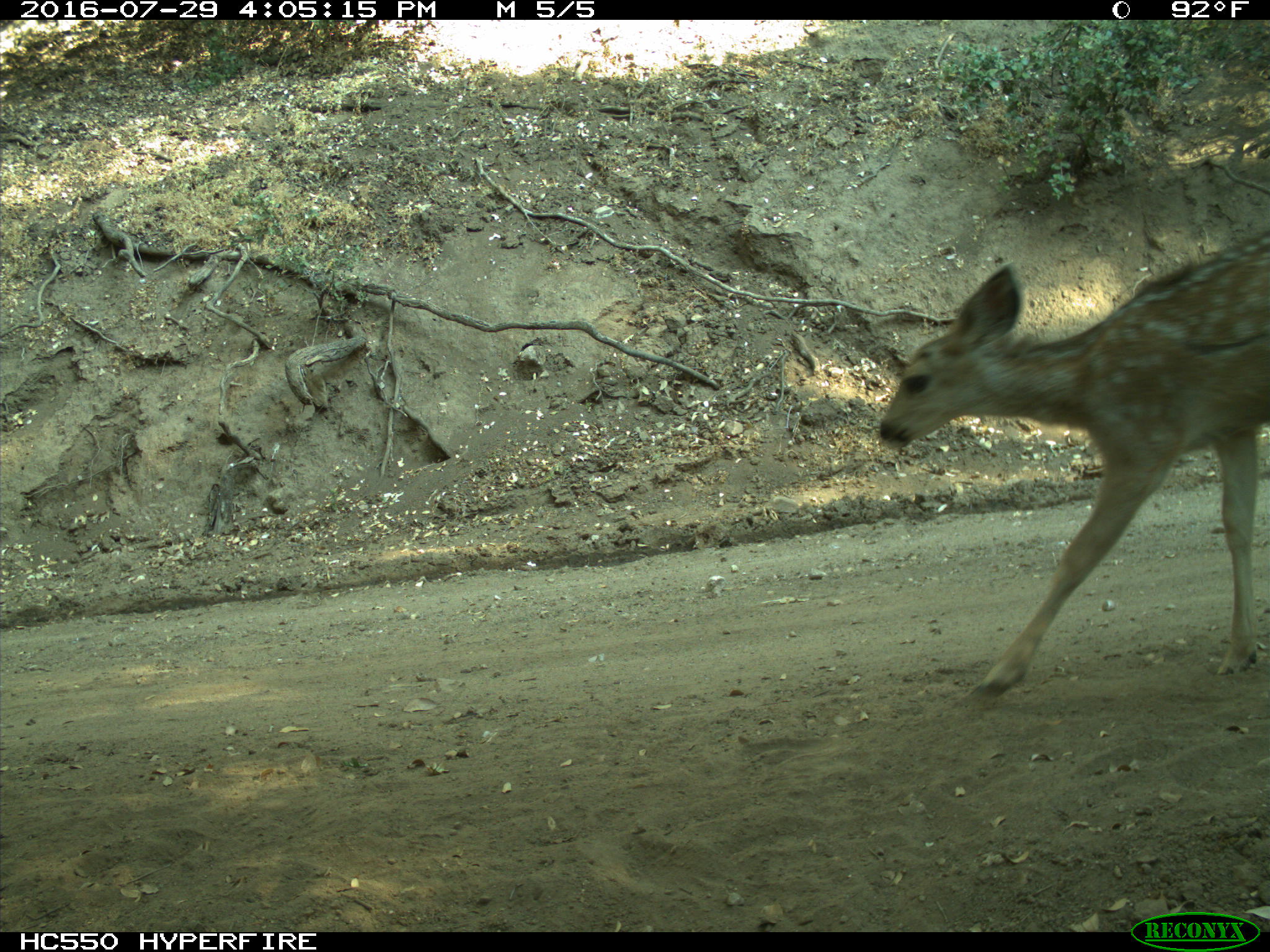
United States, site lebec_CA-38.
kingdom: Animalia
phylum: Chordata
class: Mammalia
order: Artiodactyla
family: Cervidae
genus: Odocoileus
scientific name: Odocoileus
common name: deer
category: unidentified deer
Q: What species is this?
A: Unidentified deer (deer) (Odocoileus).